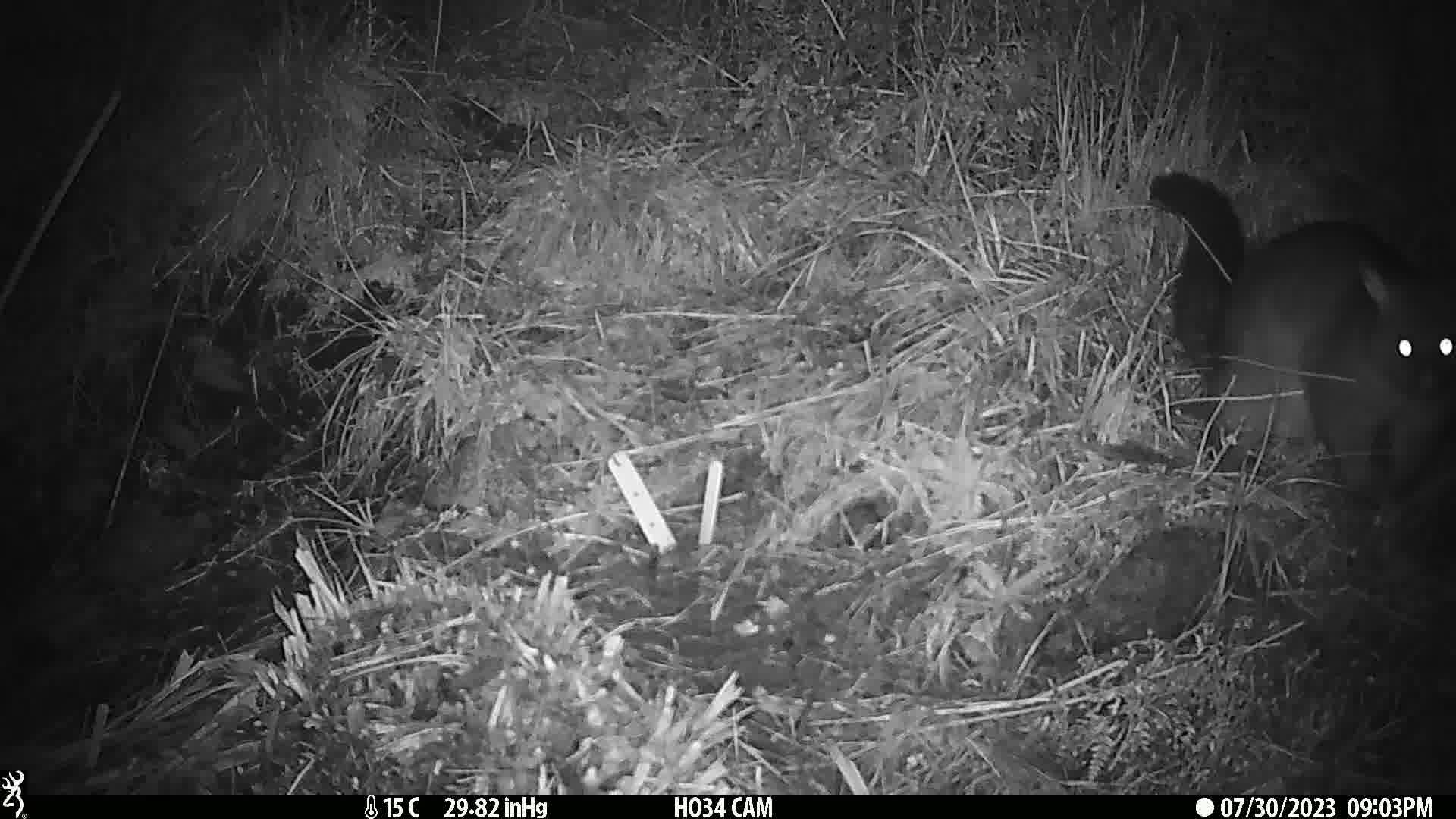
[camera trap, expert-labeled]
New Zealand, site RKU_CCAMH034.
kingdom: Animalia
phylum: Chordata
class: Mammalia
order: Diprotodontia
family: Phalangeridae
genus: Trichosurus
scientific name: Trichosurus vulpecula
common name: common brushtail possum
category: possum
Possum (common brushtail possum) (Trichosurus vulpecula).